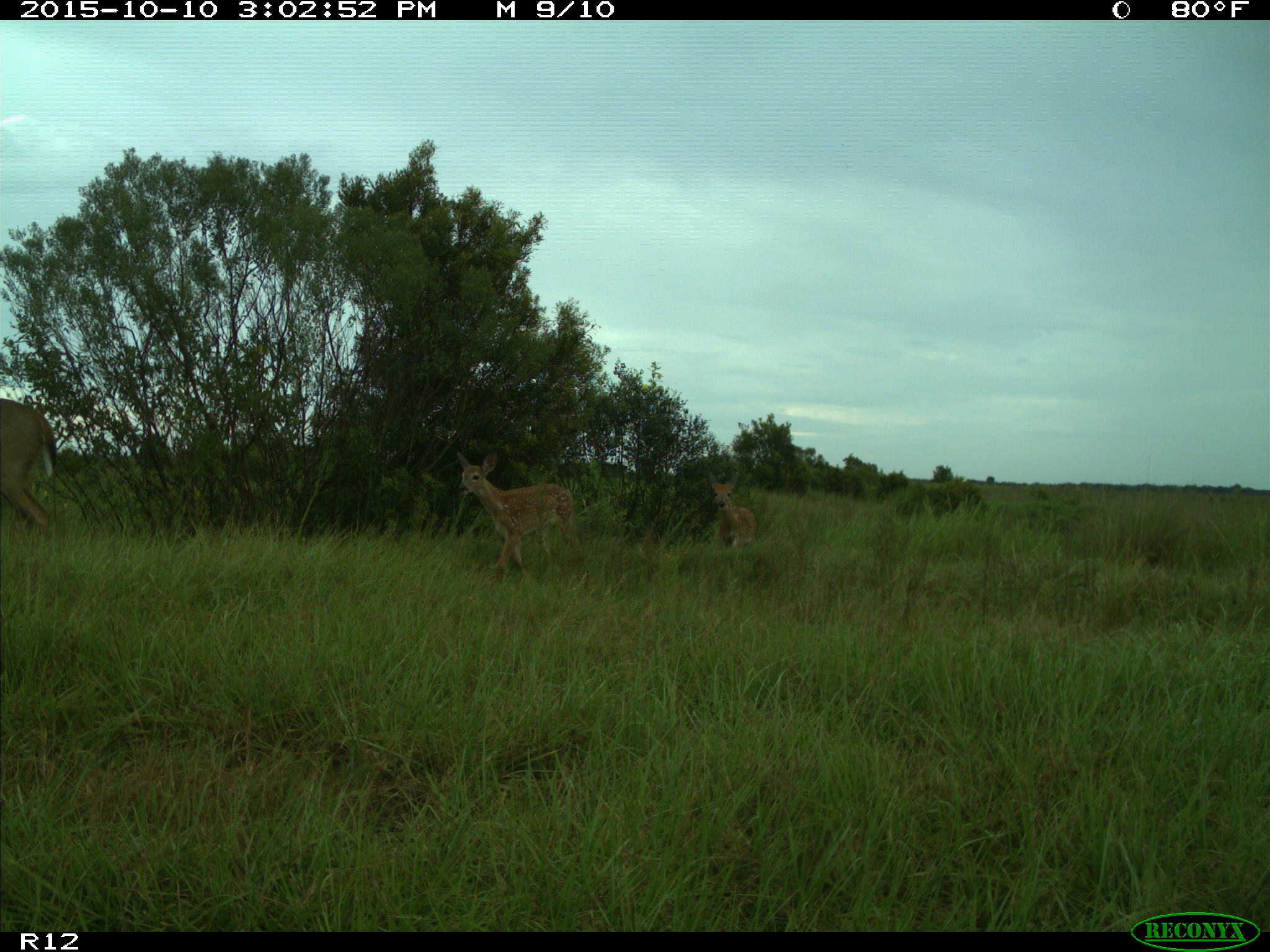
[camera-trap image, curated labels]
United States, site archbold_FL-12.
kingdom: Animalia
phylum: Chordata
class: Mammalia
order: Artiodactyla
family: Cervidae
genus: Odocoileus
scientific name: Odocoileus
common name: deer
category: unidentified deer